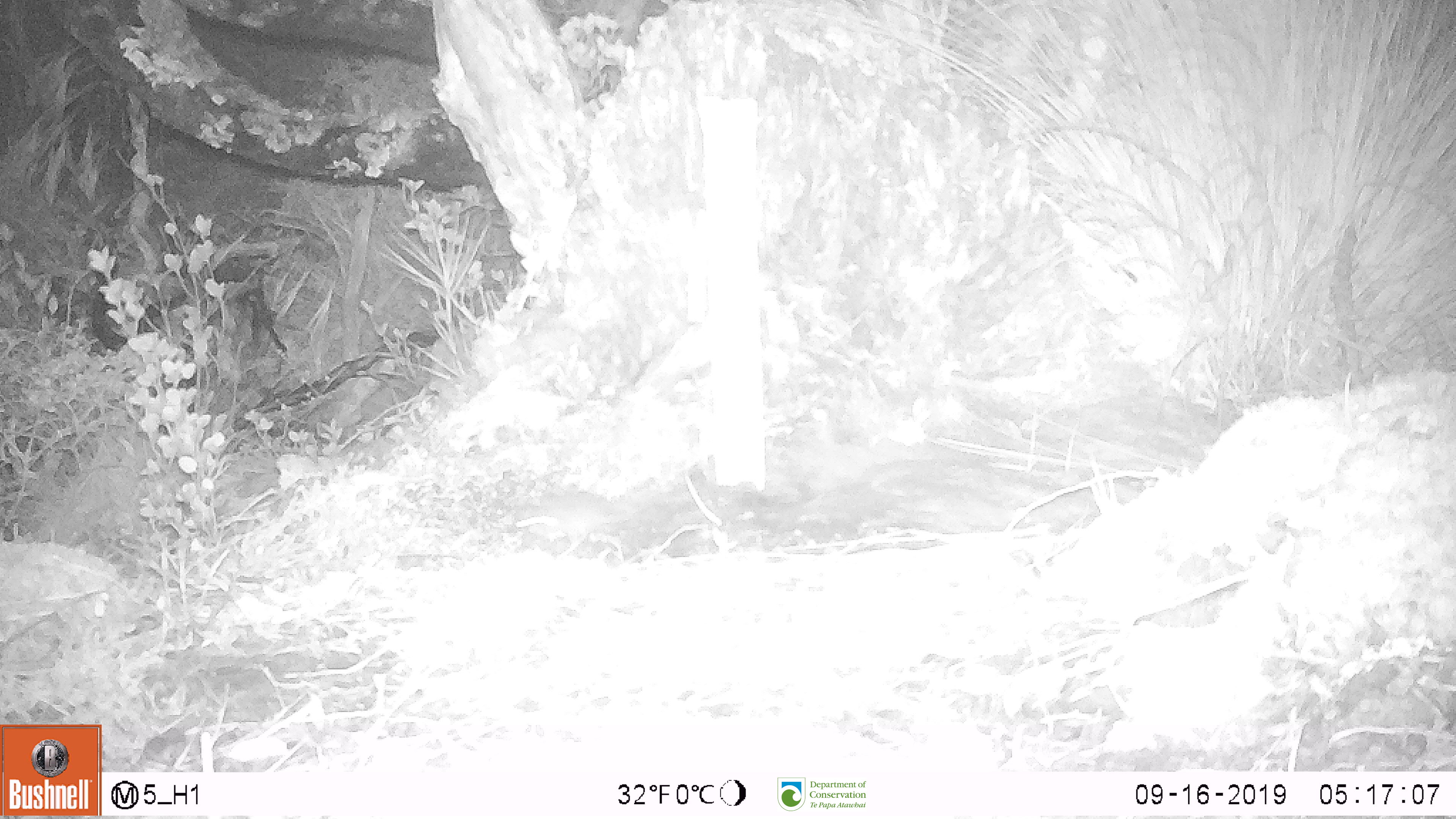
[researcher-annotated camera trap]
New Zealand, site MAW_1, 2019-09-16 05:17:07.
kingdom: Animalia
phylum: Chordata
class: Mammalia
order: Rodentia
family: Muridae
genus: Mus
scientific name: Mus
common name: mouse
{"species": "mouse (Mus)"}